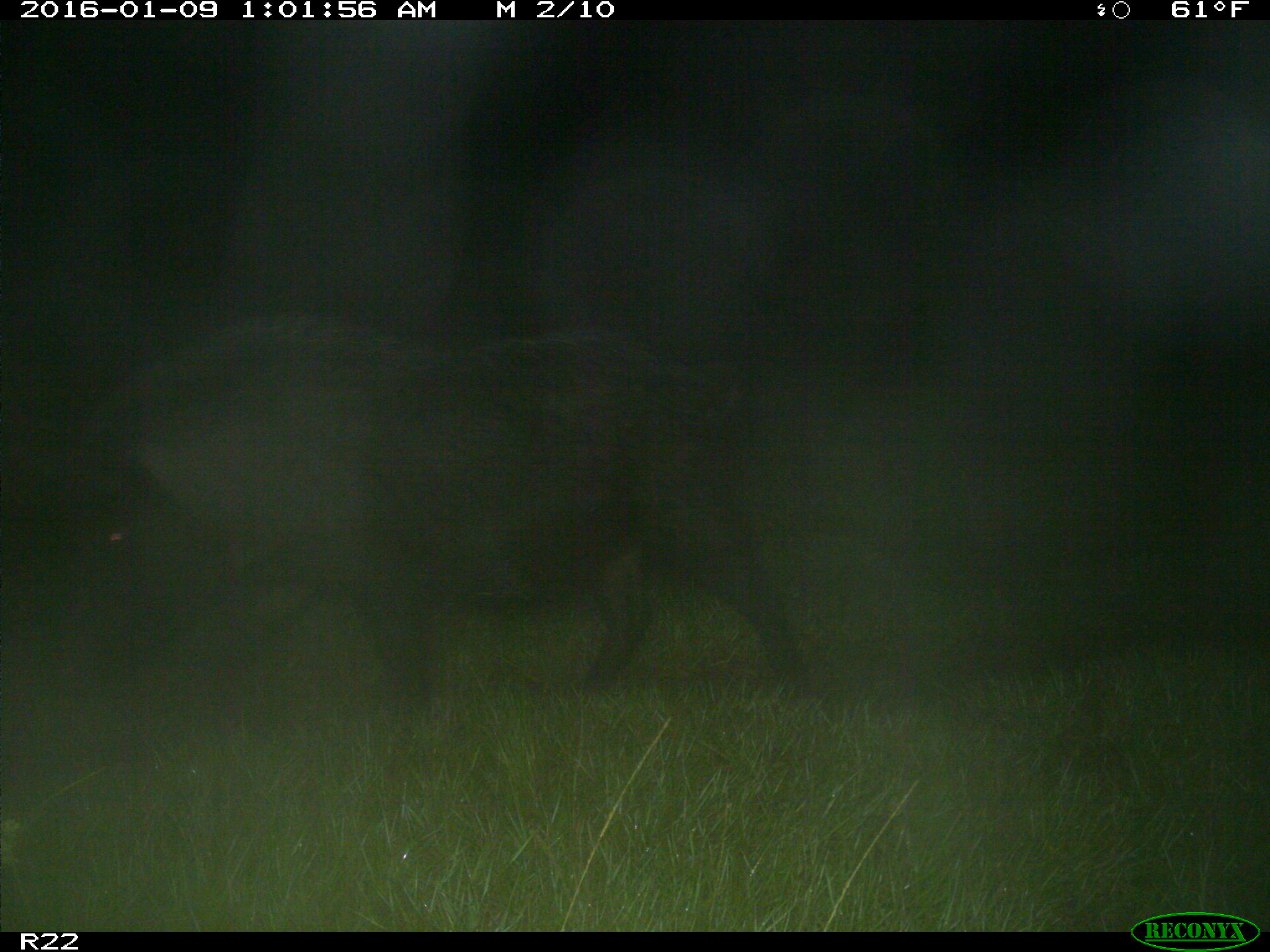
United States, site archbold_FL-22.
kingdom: Animalia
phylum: Chordata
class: Mammalia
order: Artiodactyla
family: Suidae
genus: Sus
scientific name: Sus scrofa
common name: wild boar